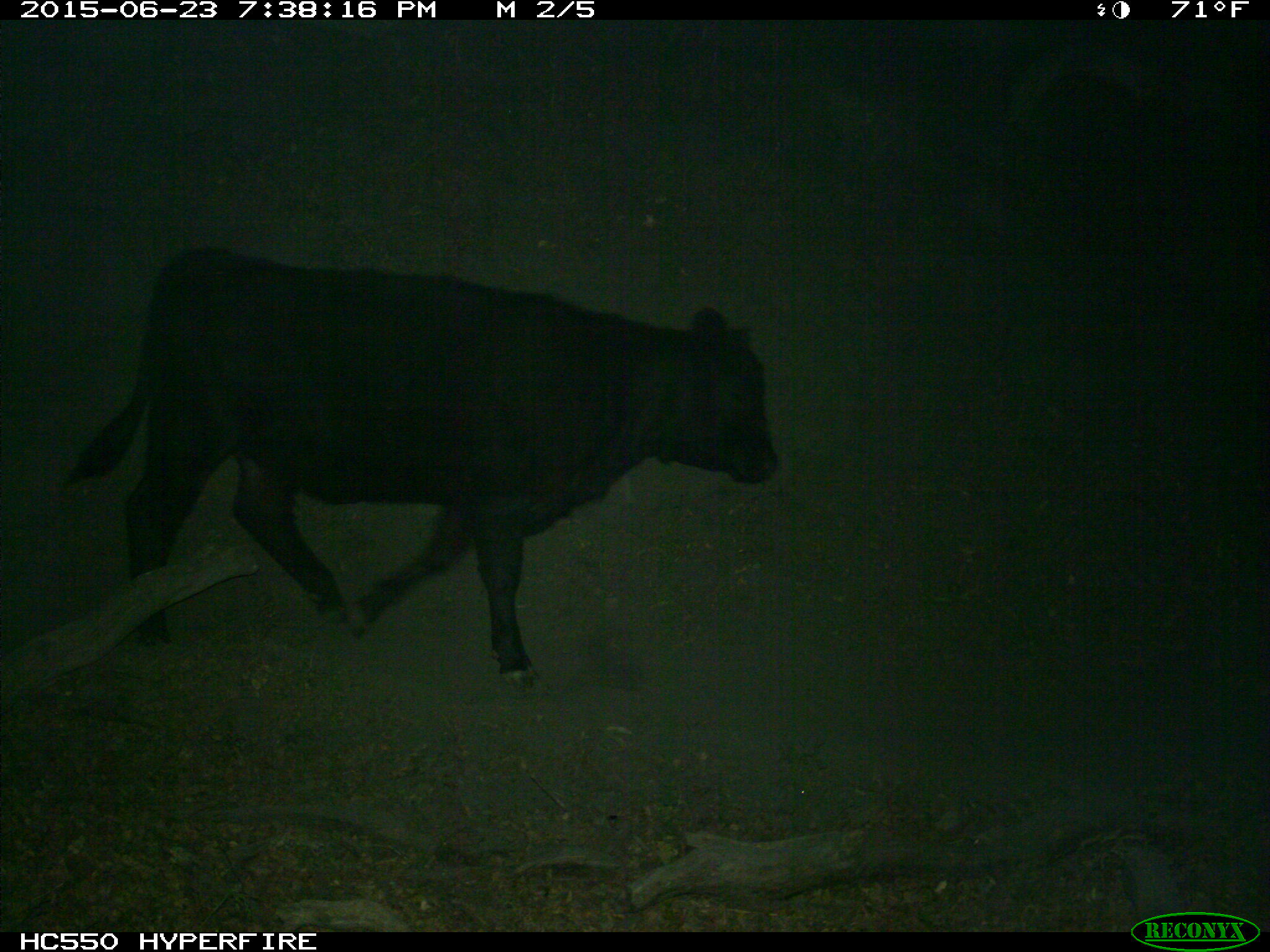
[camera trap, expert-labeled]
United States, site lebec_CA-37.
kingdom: Animalia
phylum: Chordata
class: Mammalia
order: Artiodactyla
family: Bovidae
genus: Bos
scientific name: Bos taurus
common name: domestic cow